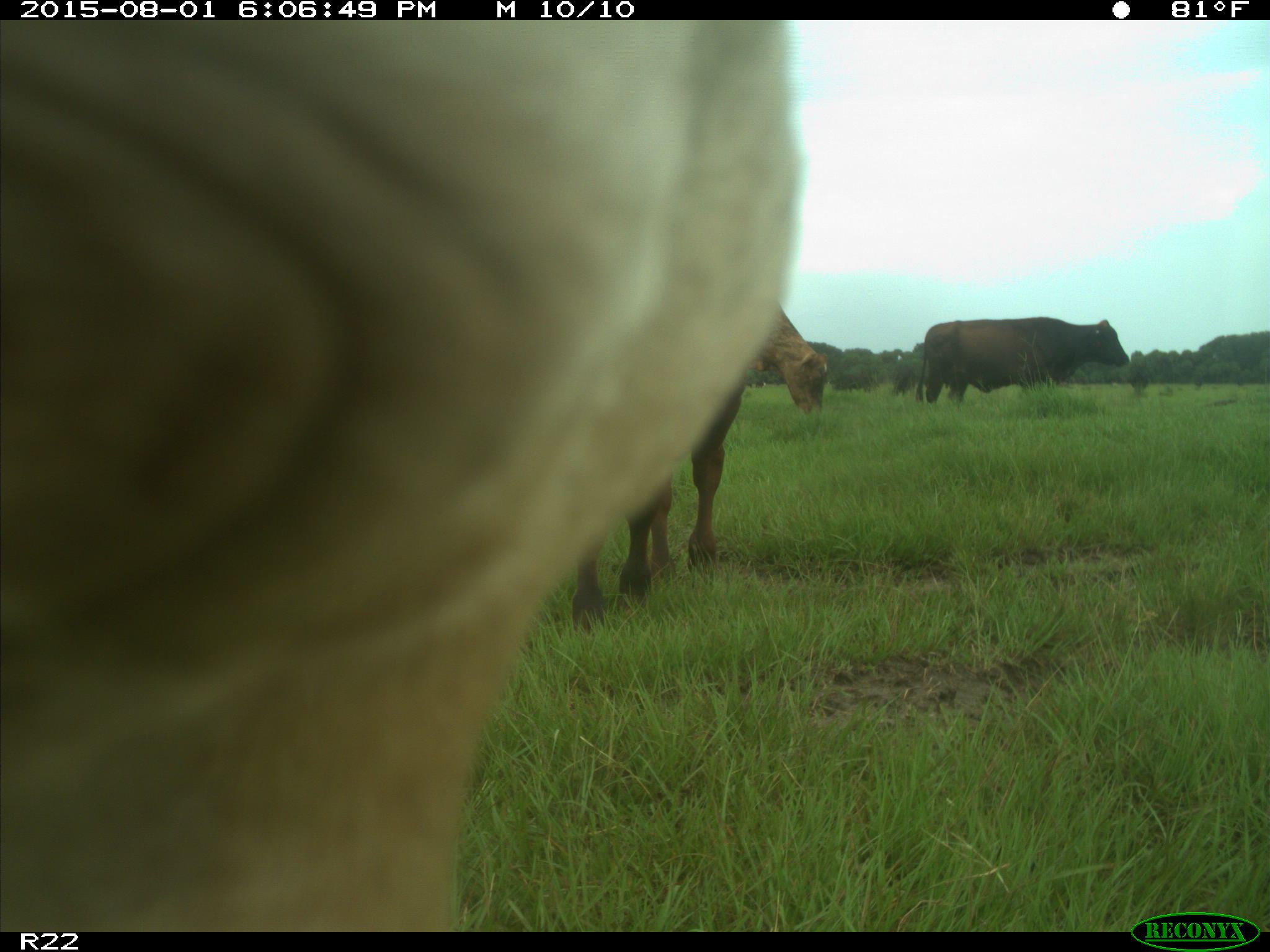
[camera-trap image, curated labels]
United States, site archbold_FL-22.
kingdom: Animalia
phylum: Chordata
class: Mammalia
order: Artiodactyla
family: Bovidae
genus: Bos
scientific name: Bos taurus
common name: domestic cow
Bos taurus (domestic cow).